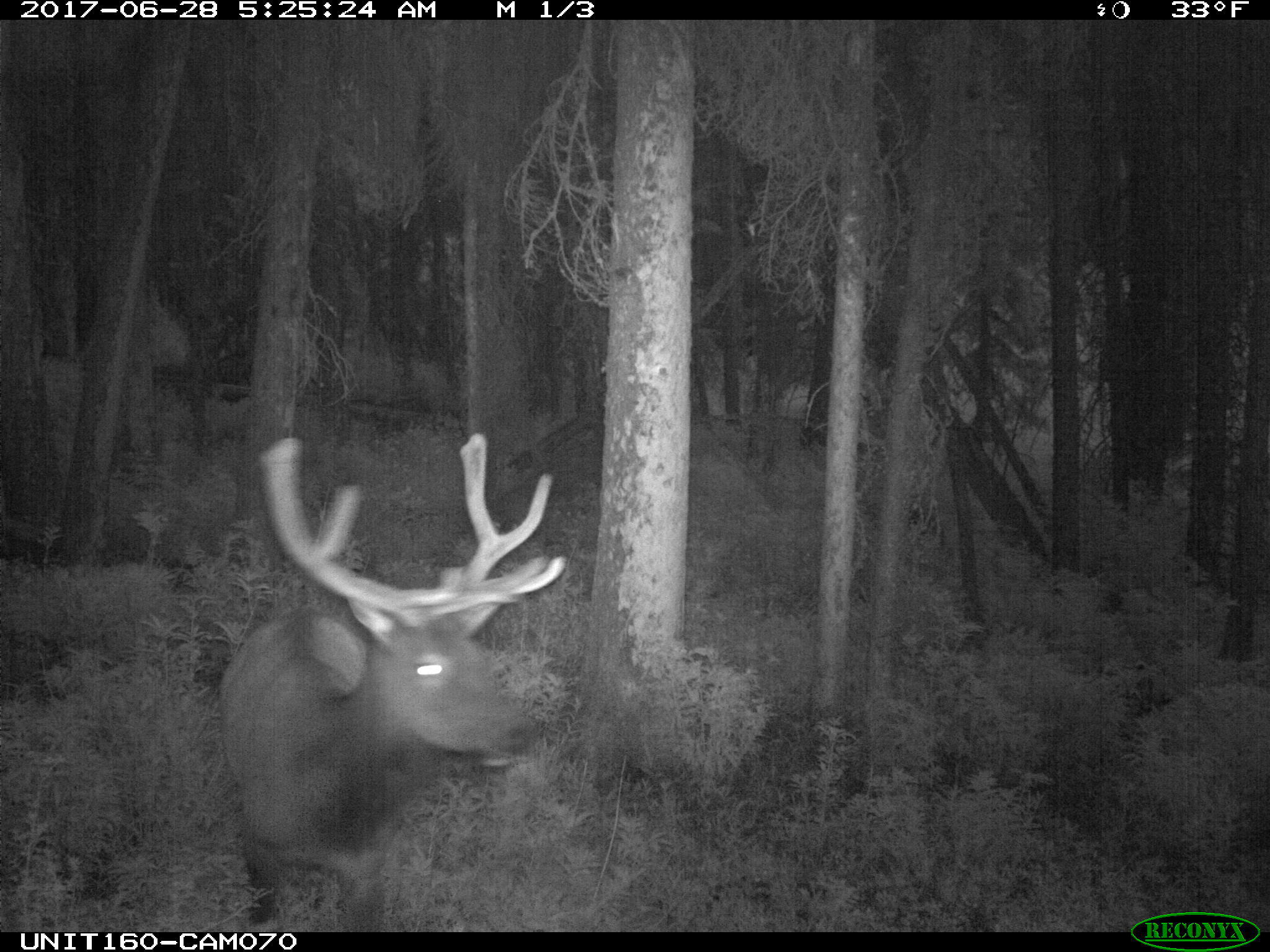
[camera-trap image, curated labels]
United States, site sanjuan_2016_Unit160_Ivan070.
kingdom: Animalia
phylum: Chordata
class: Mammalia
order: Artiodactyla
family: Cervidae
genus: Cervus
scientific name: Cervus elaphus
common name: red deer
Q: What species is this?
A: Cervus elaphus (red deer).